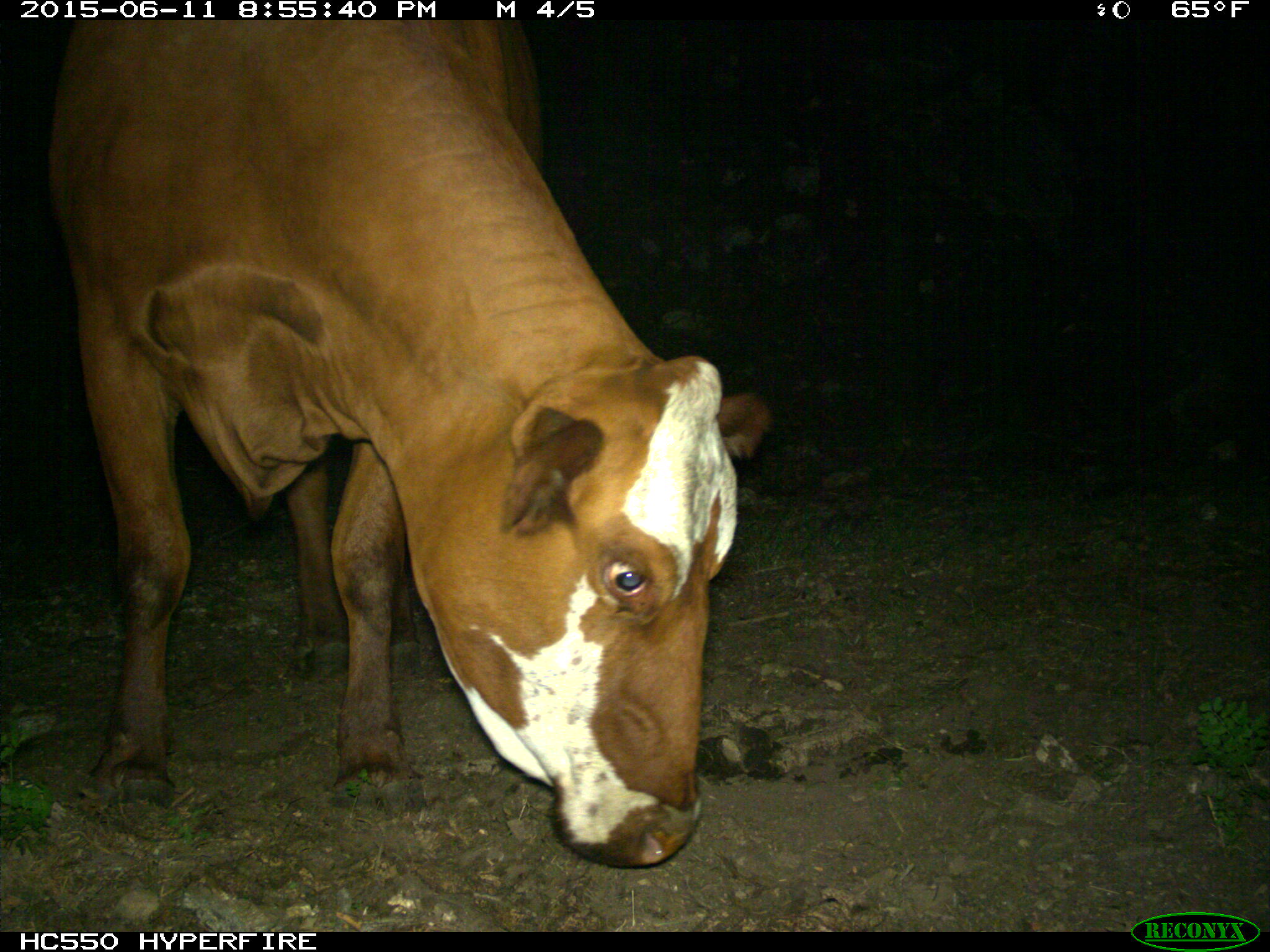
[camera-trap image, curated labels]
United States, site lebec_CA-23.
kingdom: Animalia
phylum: Chordata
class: Mammalia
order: Artiodactyla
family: Bovidae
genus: Bos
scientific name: Bos taurus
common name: domestic cow